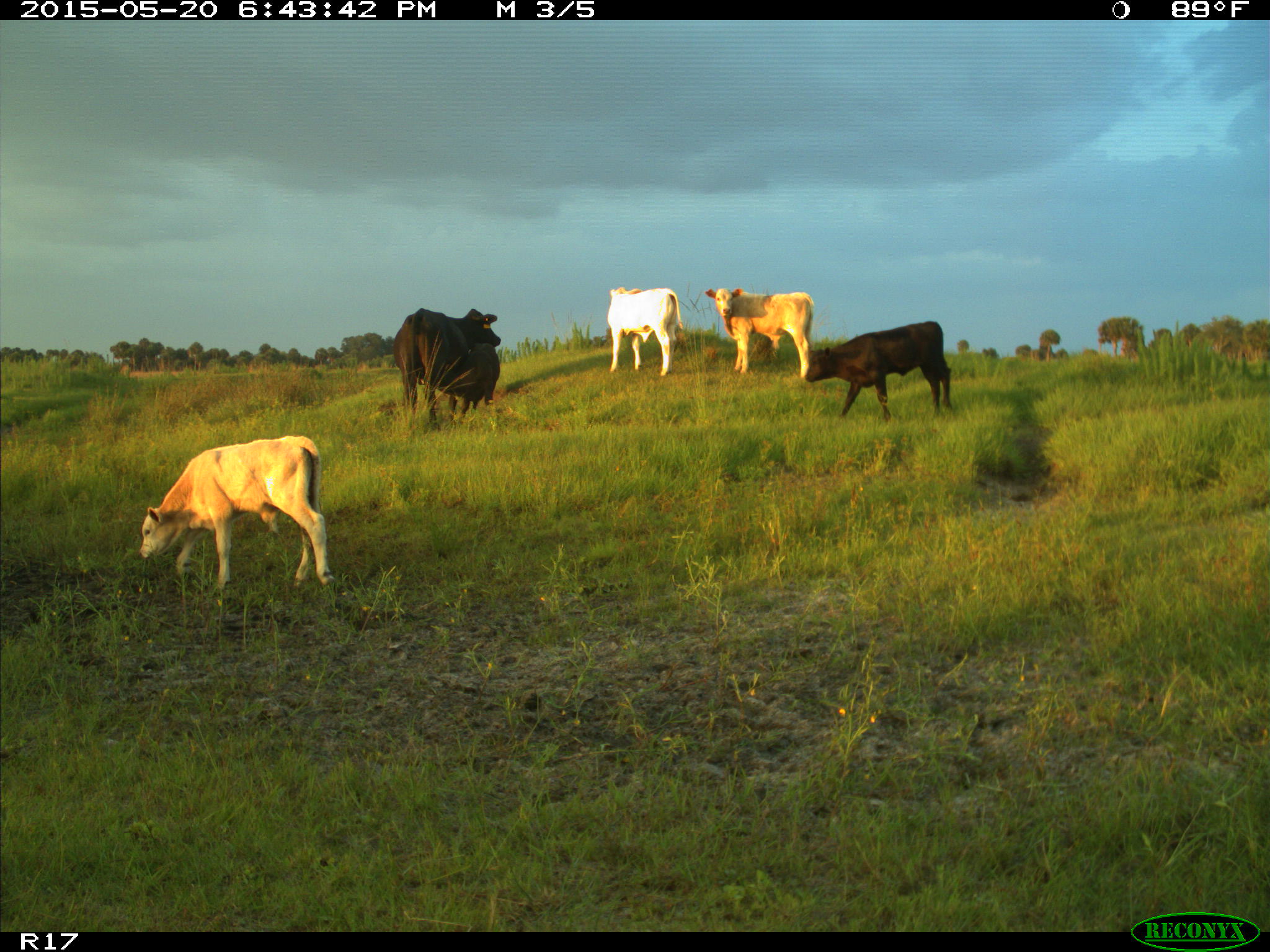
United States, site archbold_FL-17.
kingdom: Animalia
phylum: Chordata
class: Mammalia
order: Artiodactyla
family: Bovidae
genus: Bos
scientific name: Bos taurus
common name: domestic cow